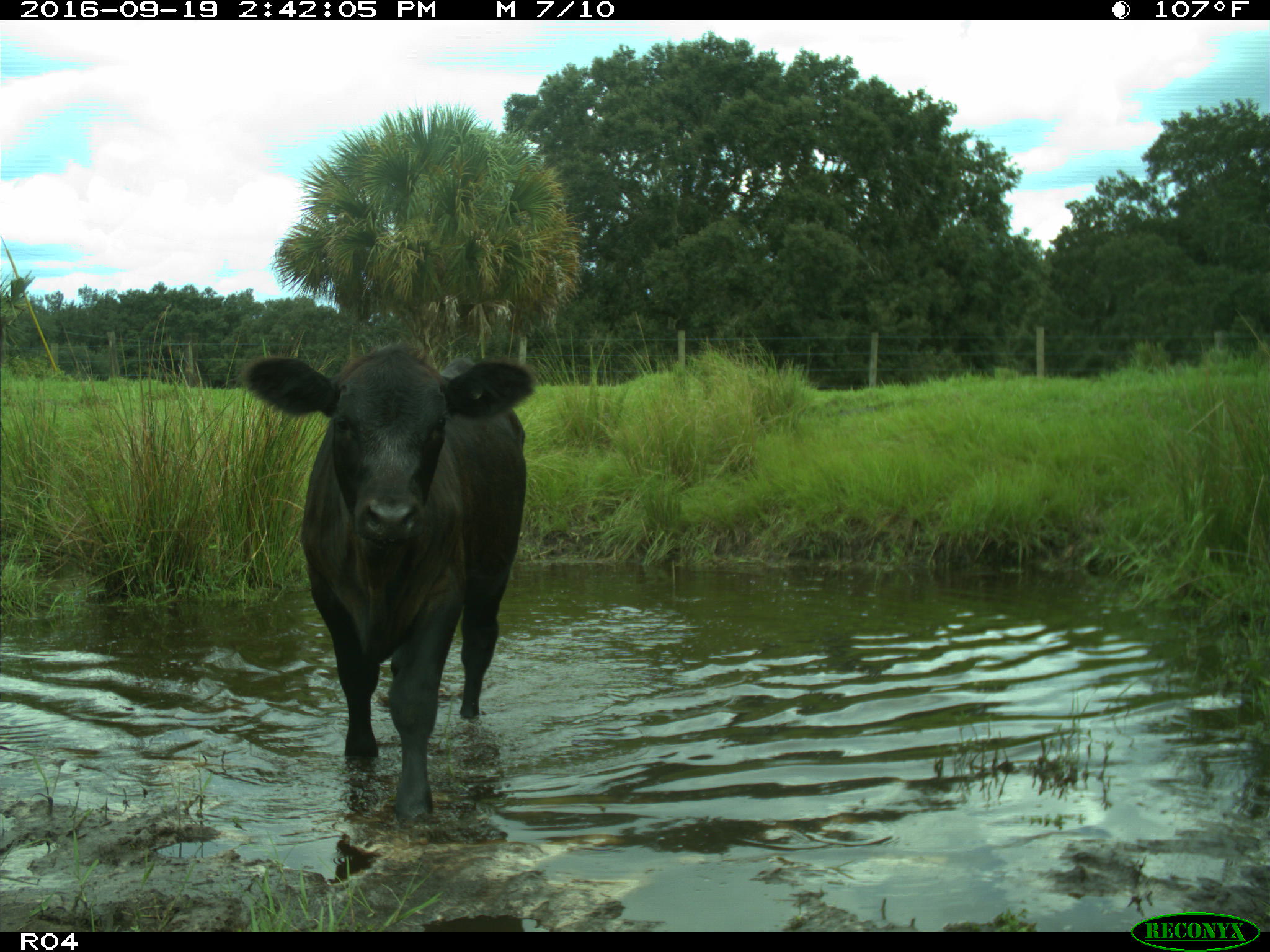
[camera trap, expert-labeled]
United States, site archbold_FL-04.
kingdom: Animalia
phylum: Chordata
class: Mammalia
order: Artiodactyla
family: Bovidae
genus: Bos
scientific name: Bos taurus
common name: domestic cow